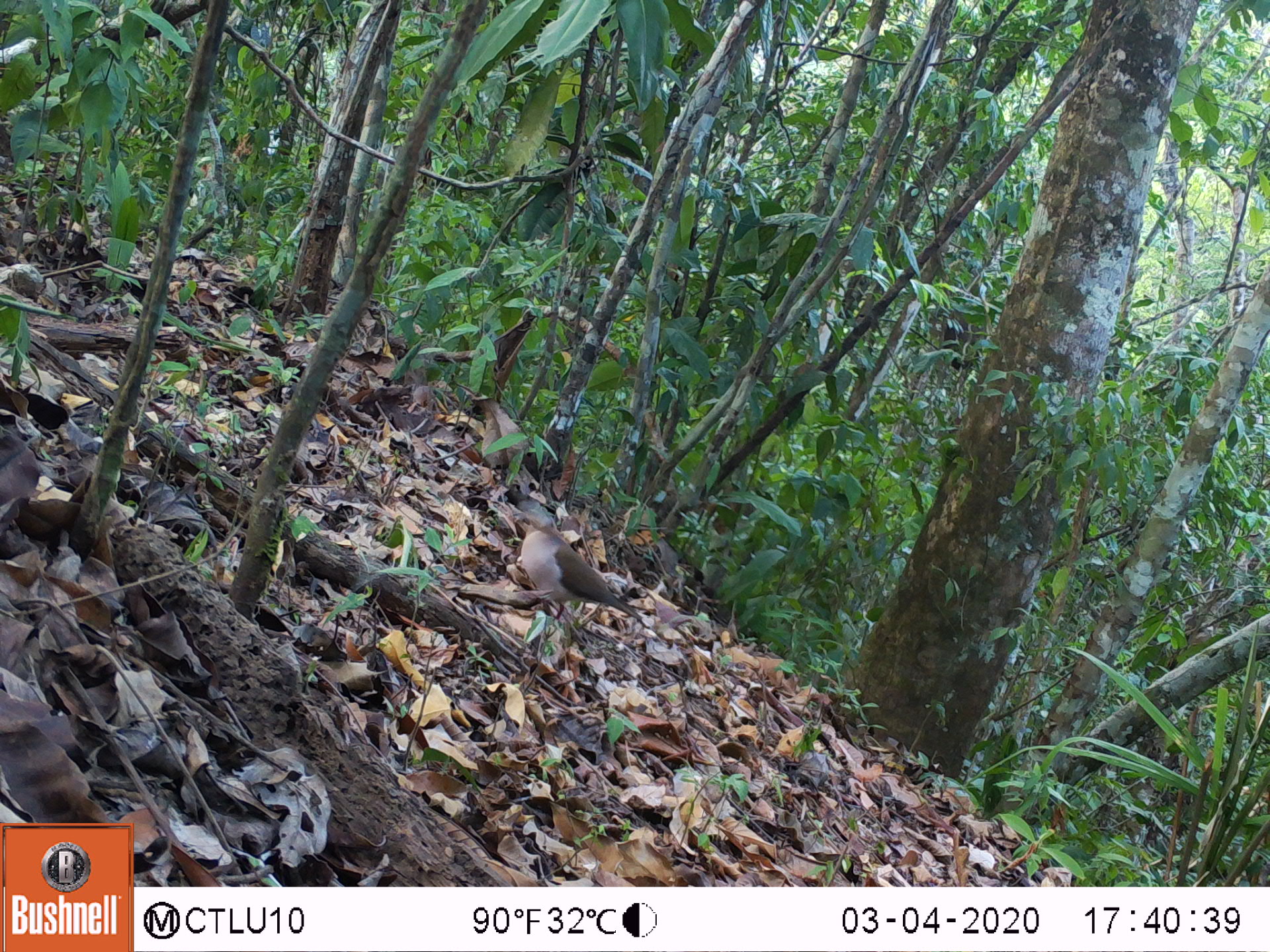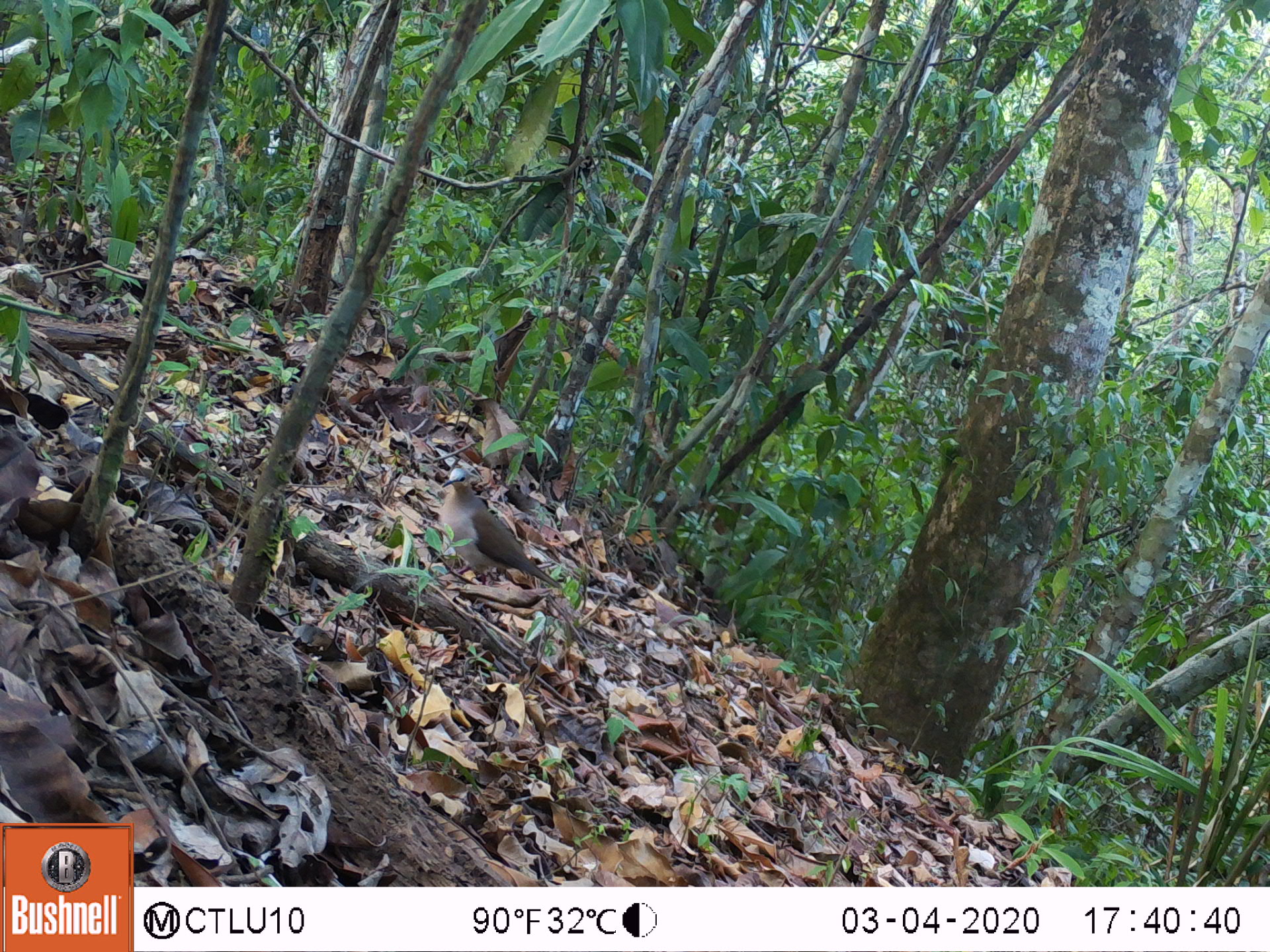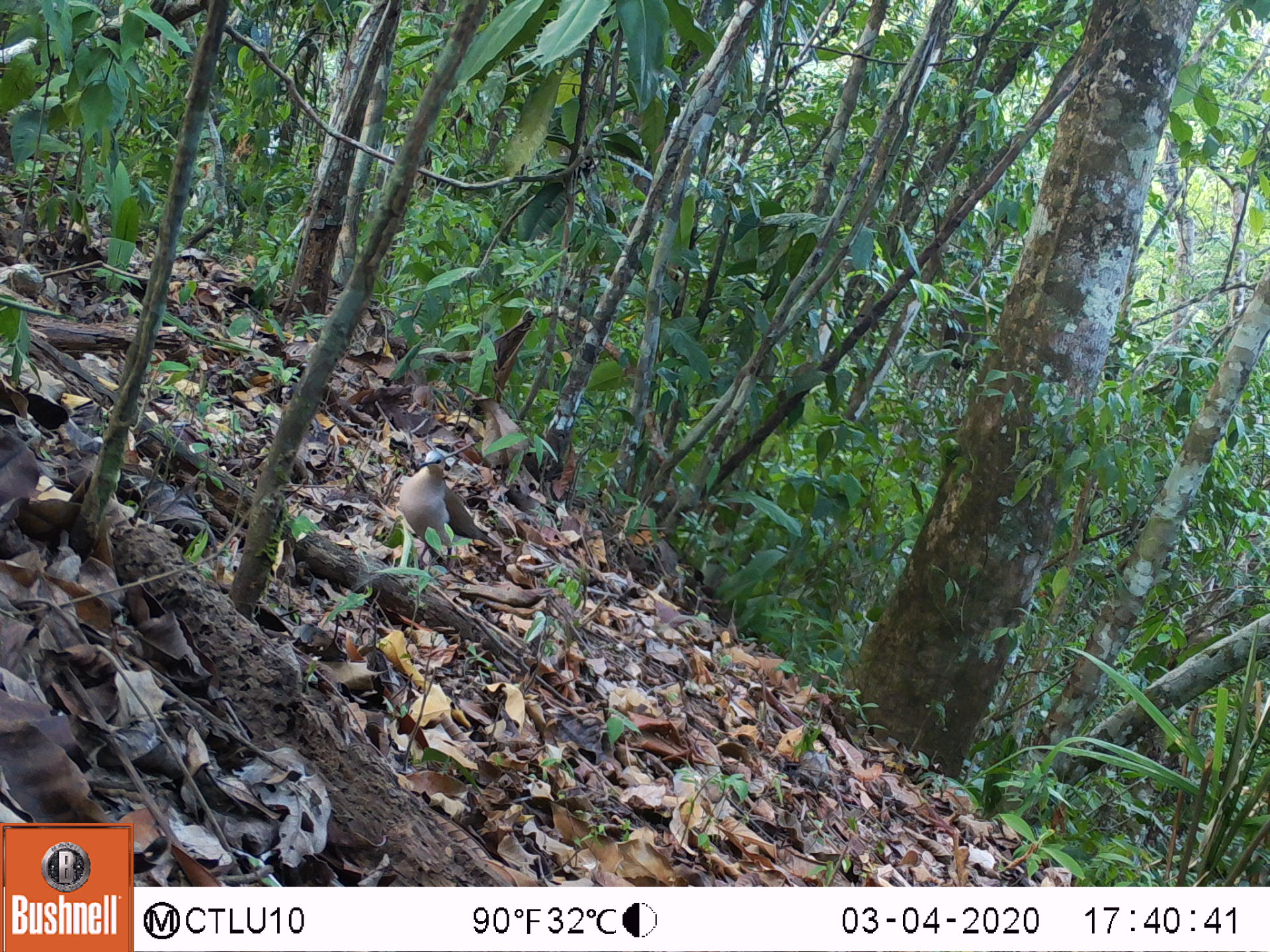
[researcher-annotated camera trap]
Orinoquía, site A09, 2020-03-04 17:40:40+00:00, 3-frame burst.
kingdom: Animalia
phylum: Chordata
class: Aves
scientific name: Aves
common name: bird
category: unknown bird